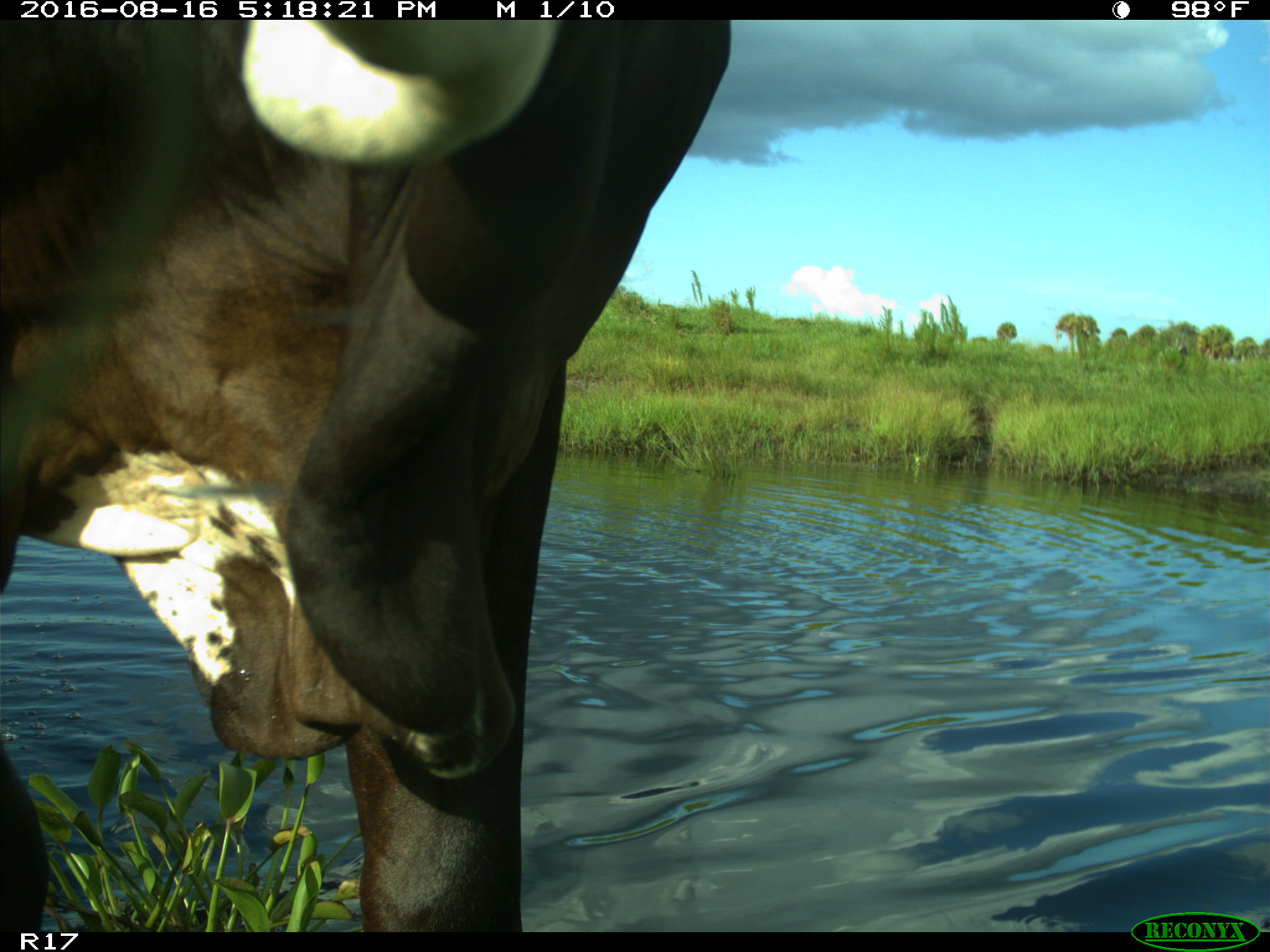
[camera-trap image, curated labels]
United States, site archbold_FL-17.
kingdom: Animalia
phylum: Chordata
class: Mammalia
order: Artiodactyla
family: Bovidae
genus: Bos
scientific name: Bos taurus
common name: domestic cow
Bos taurus (domestic cow).